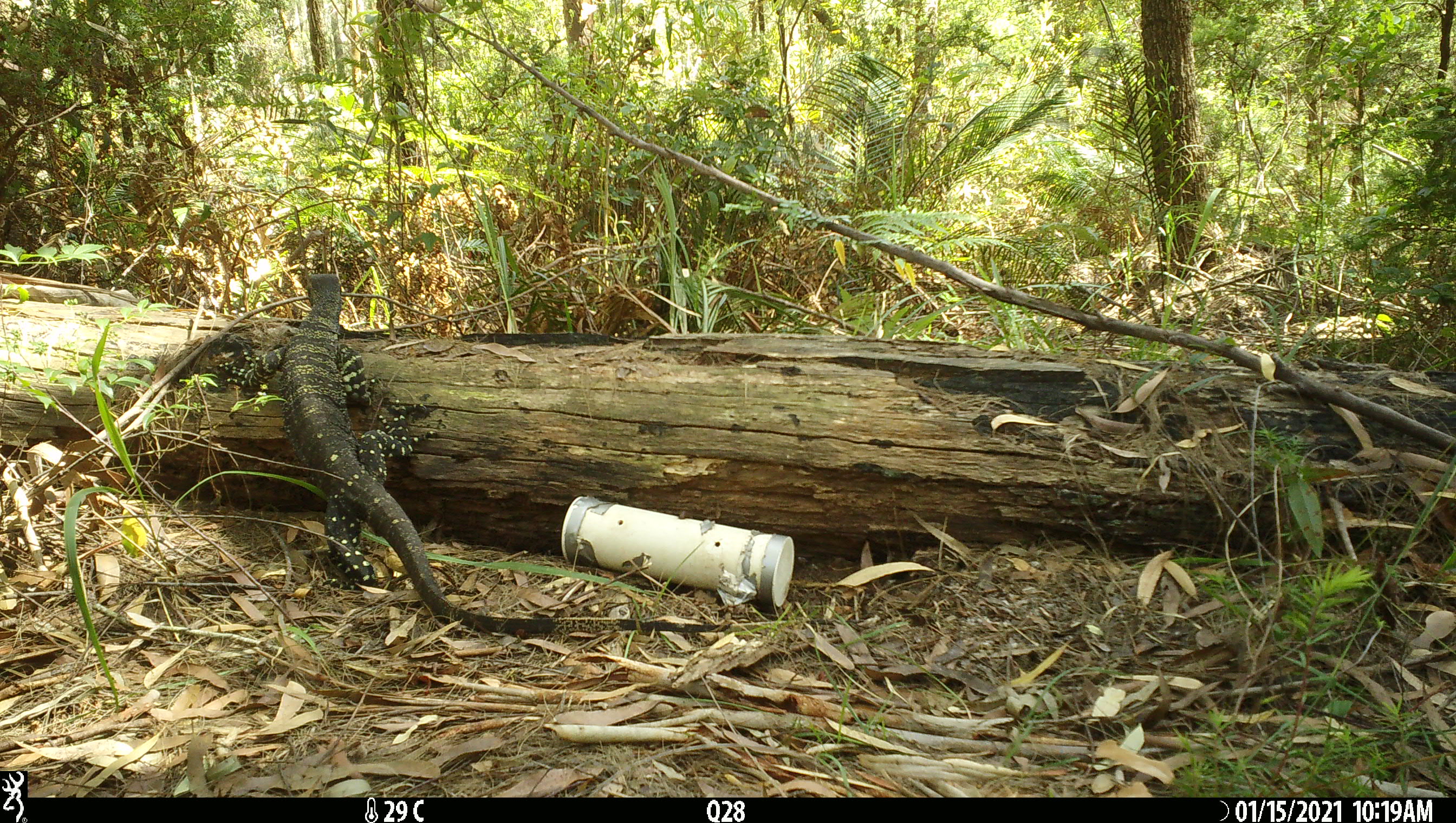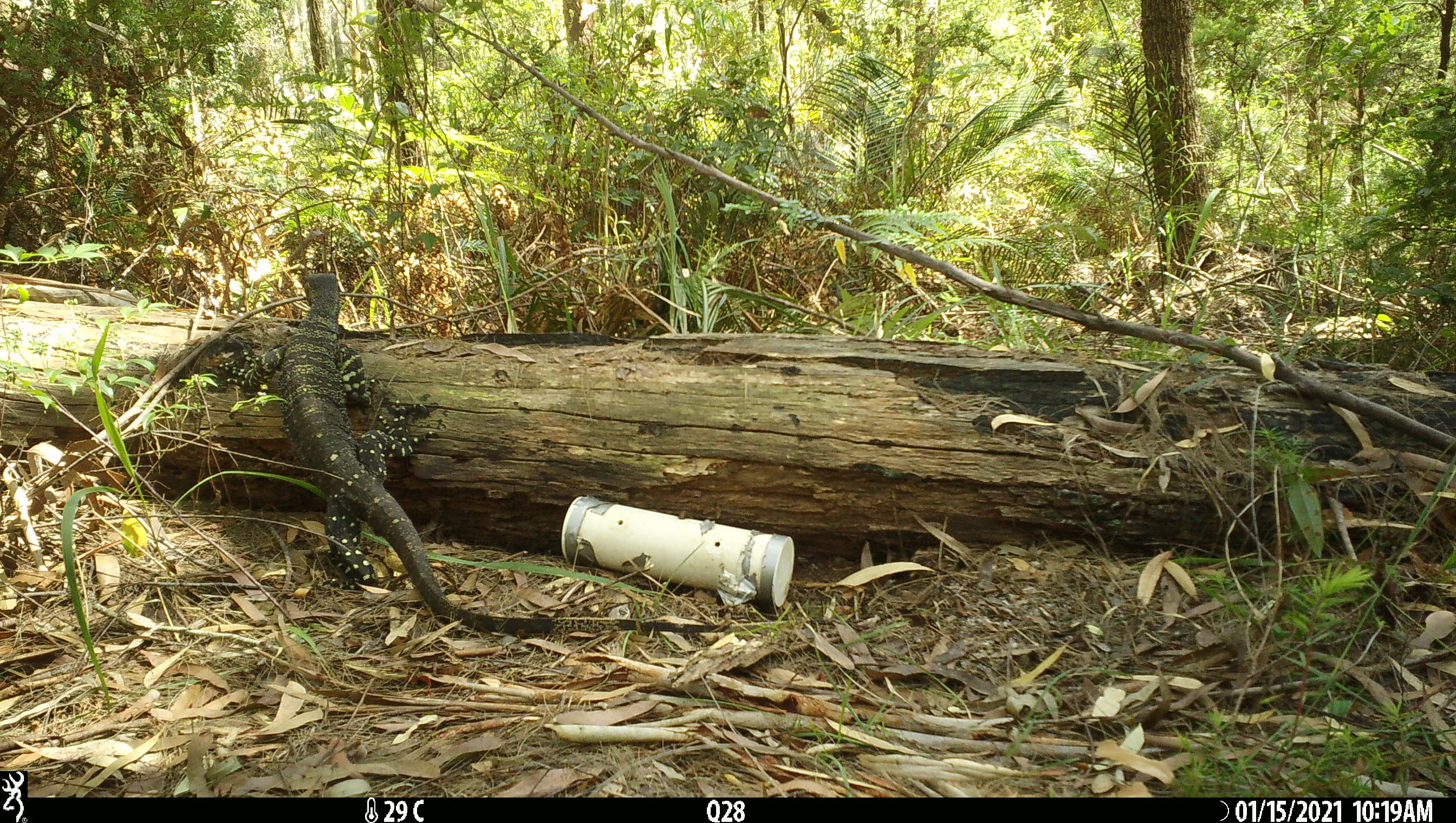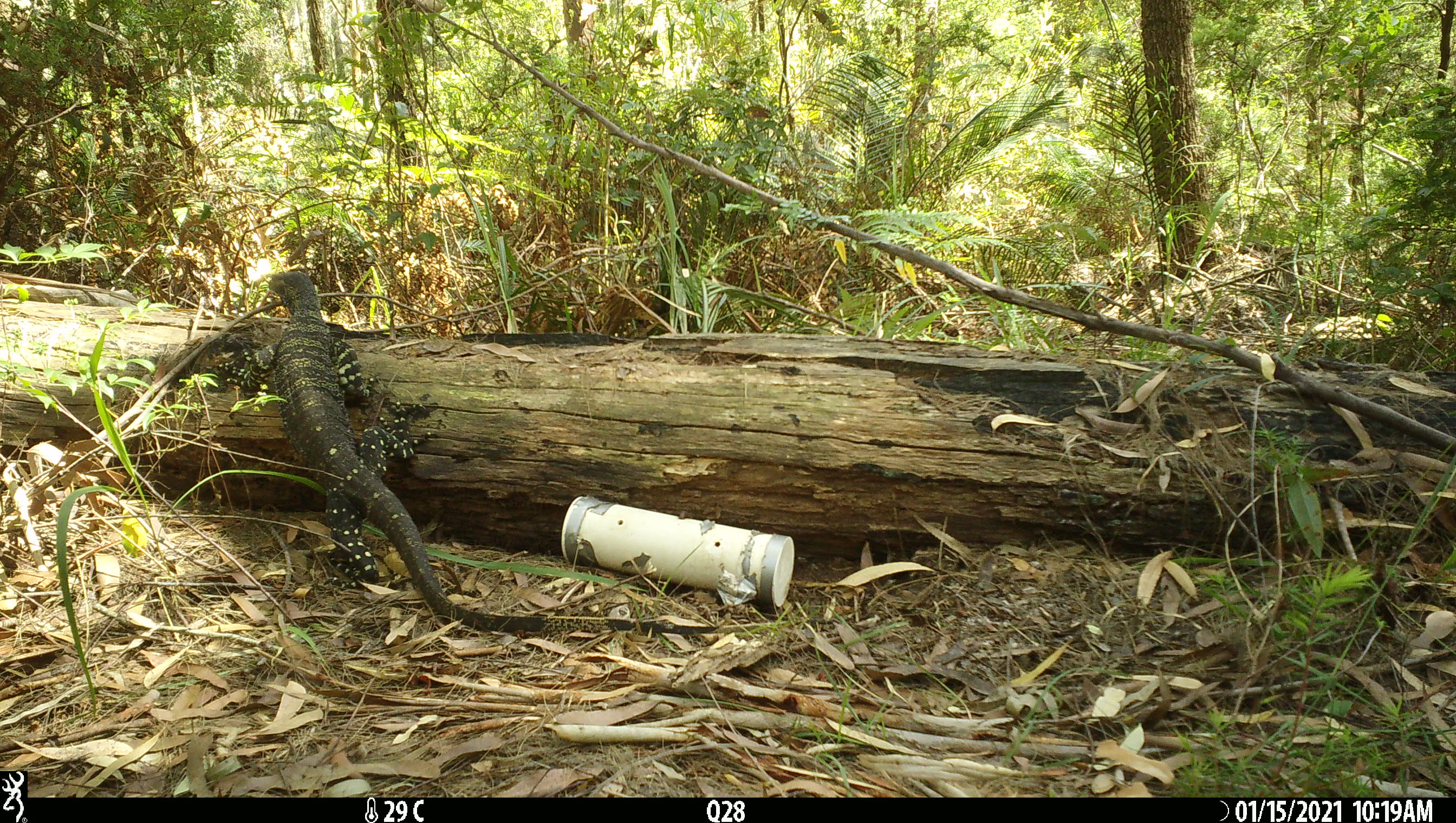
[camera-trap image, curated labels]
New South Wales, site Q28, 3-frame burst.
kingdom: Animalia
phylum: Chordata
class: Reptilia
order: Squamata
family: Varanidae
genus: Varanus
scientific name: Varanus varius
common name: lace monitor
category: goanna